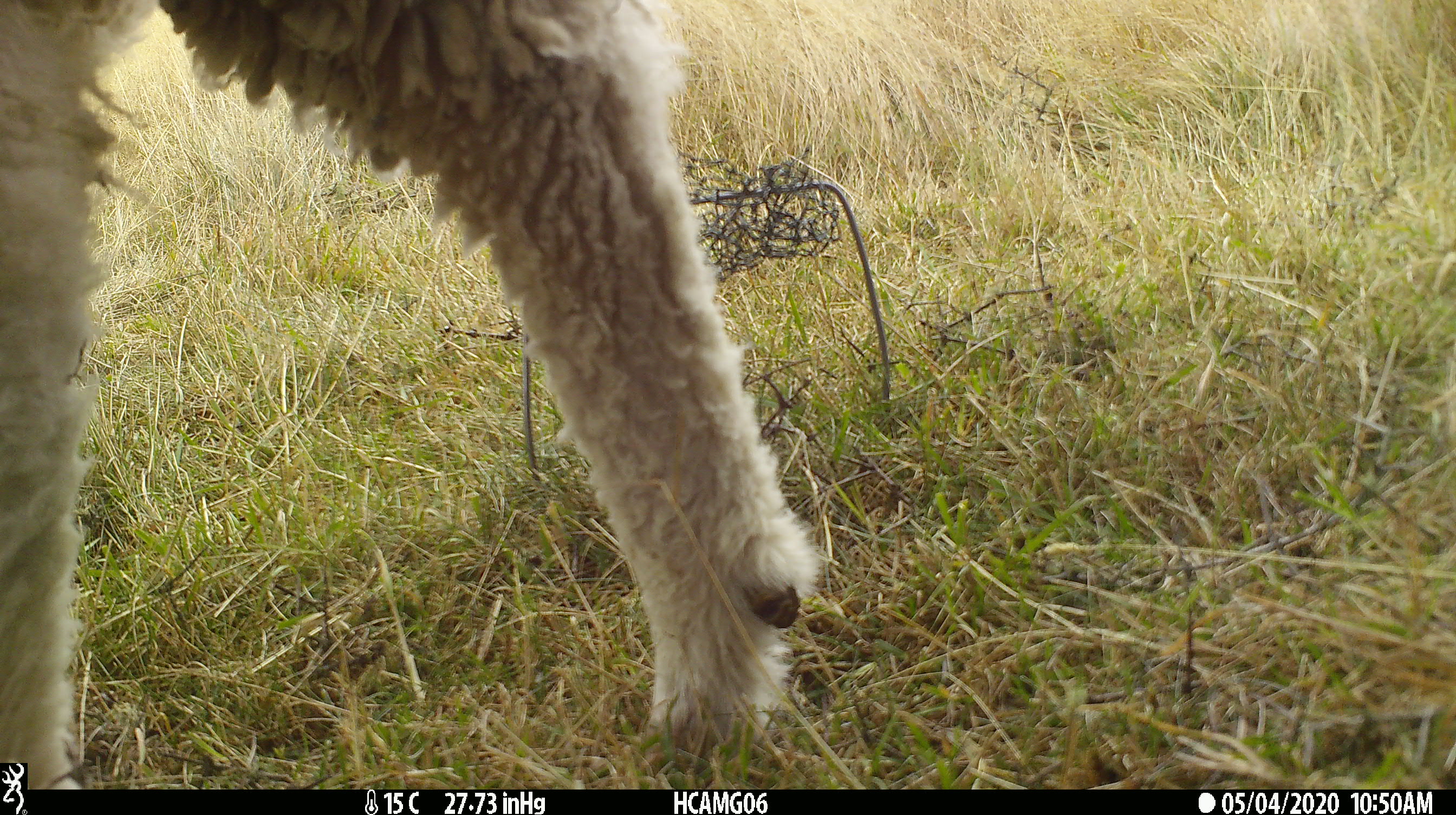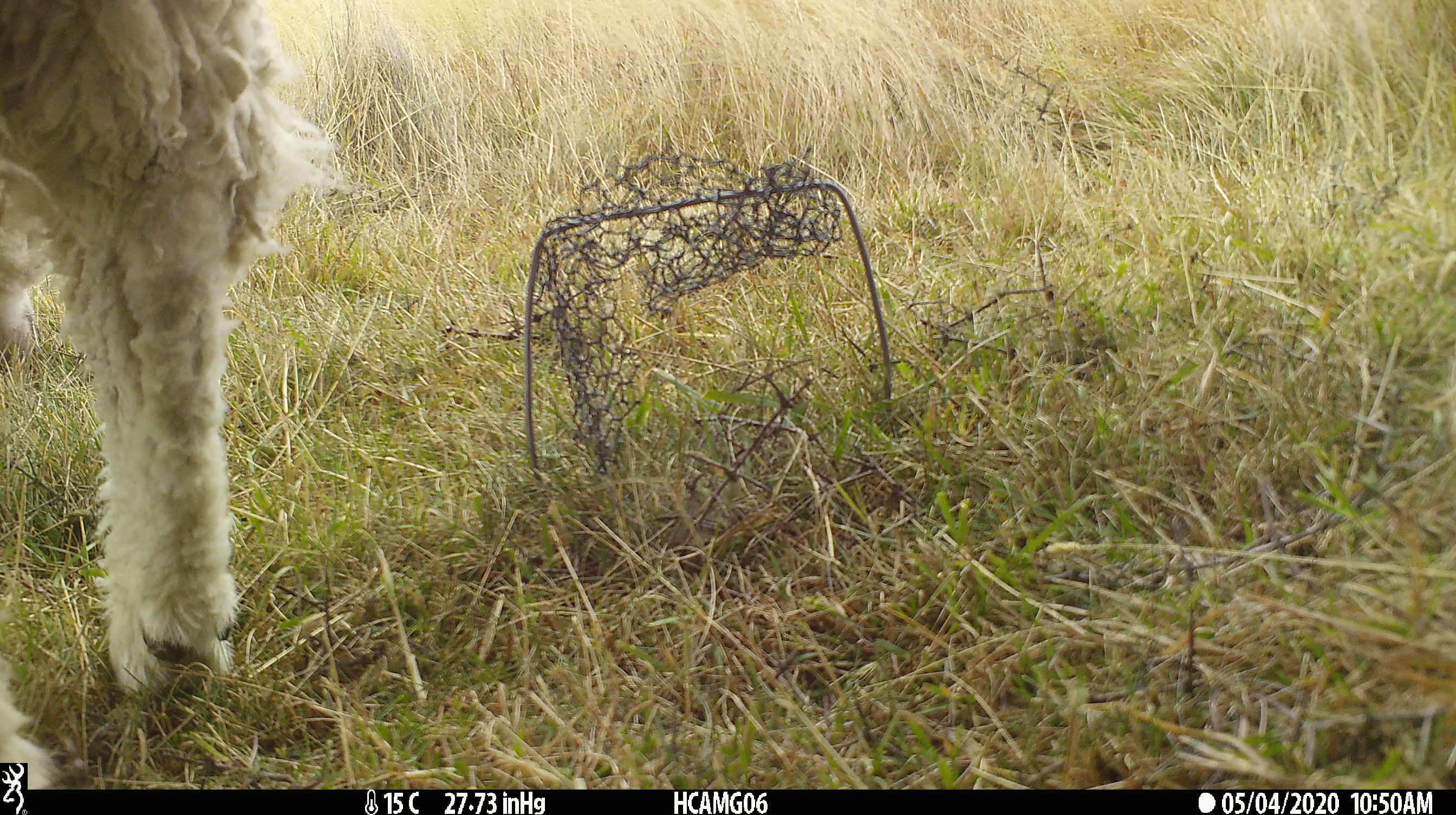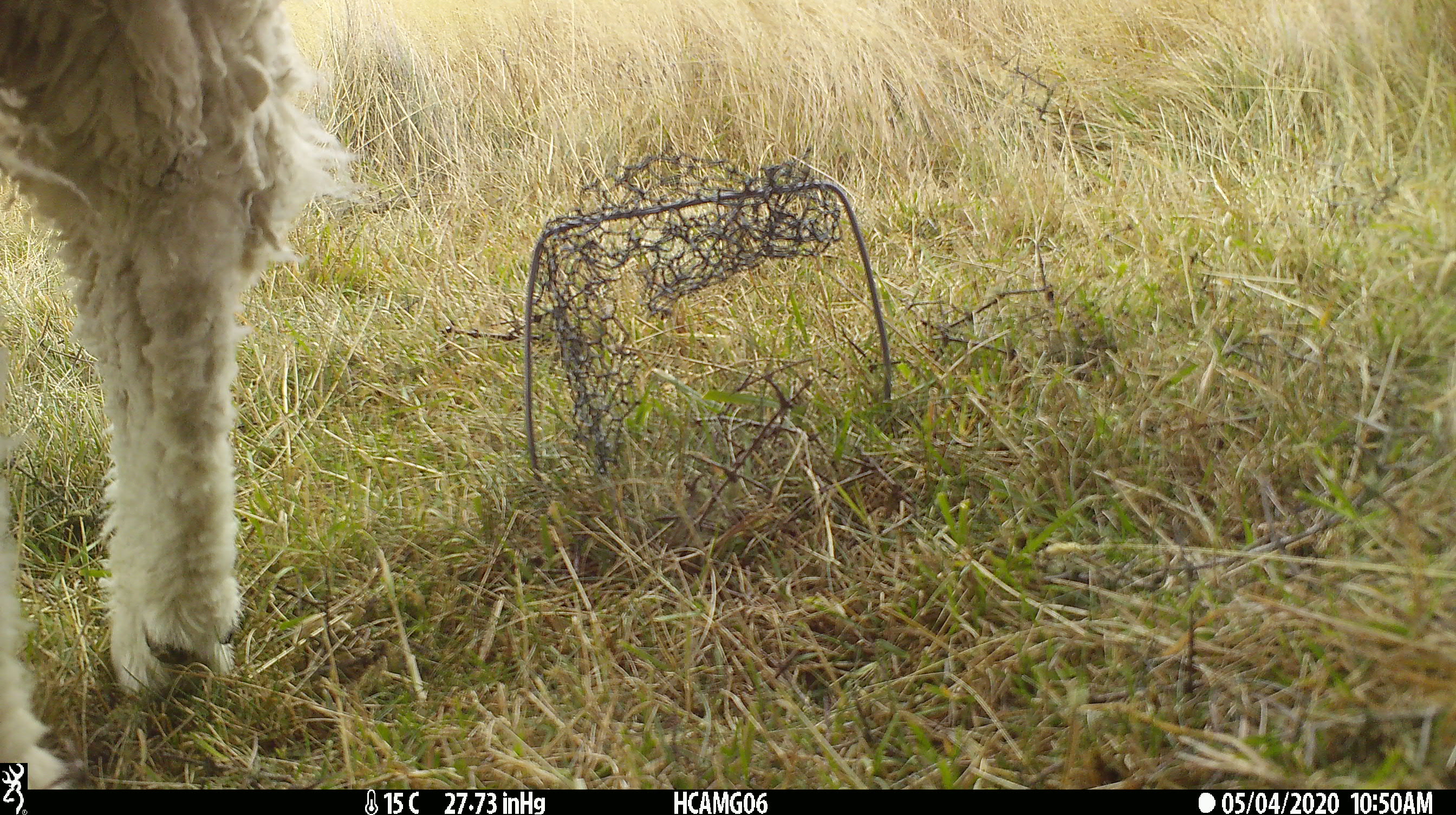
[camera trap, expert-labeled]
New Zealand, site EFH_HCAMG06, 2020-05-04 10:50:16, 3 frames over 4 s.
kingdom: Animalia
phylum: Chordata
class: Mammalia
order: Artiodactyla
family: Bovidae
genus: Ovis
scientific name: Ovis aries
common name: domestic sheep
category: sheep